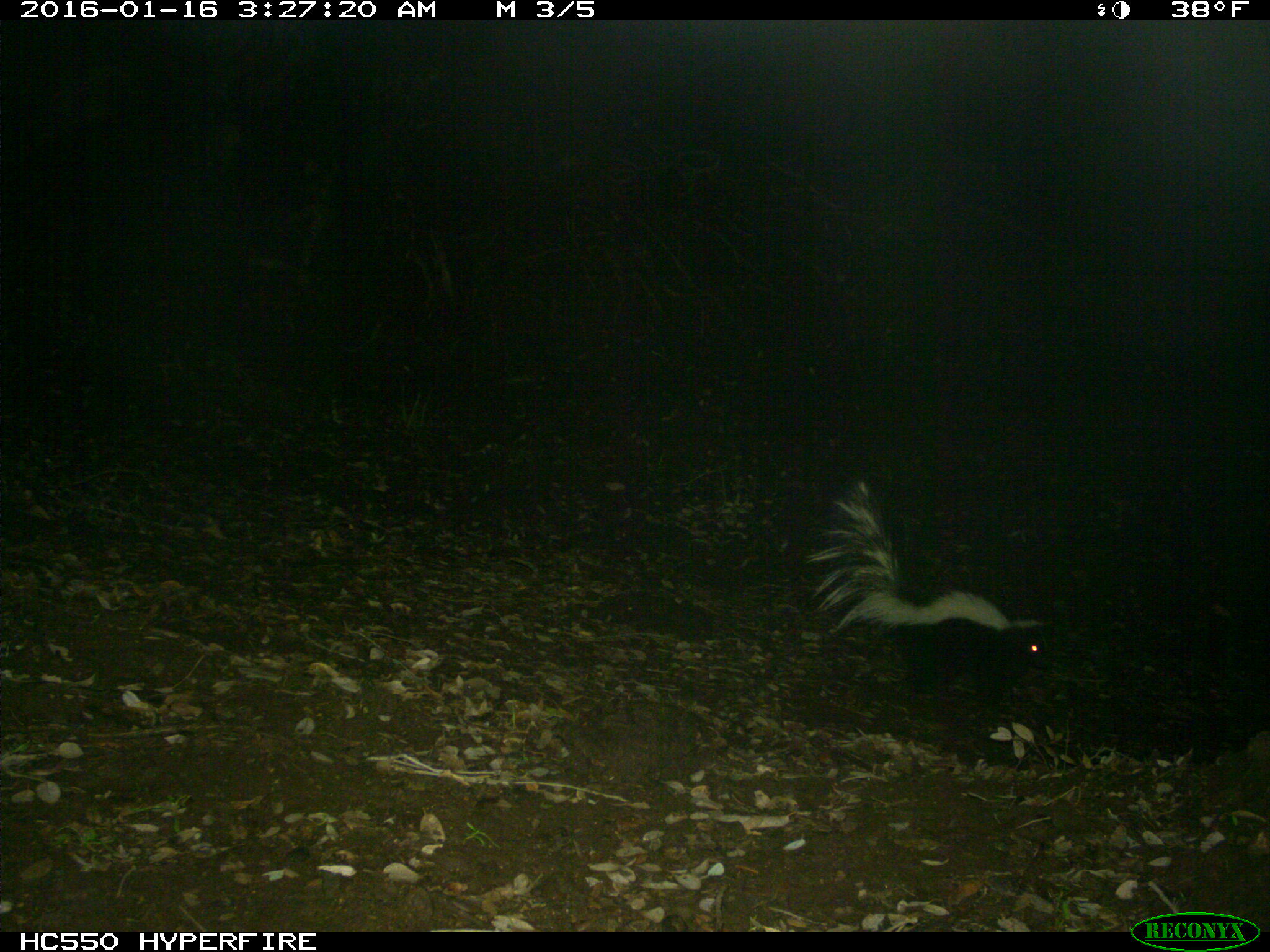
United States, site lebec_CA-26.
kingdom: Animalia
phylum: Chordata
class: Mammalia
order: Carnivora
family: Mephitidae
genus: Mephitis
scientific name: Mephitis mephitis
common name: striped skunk